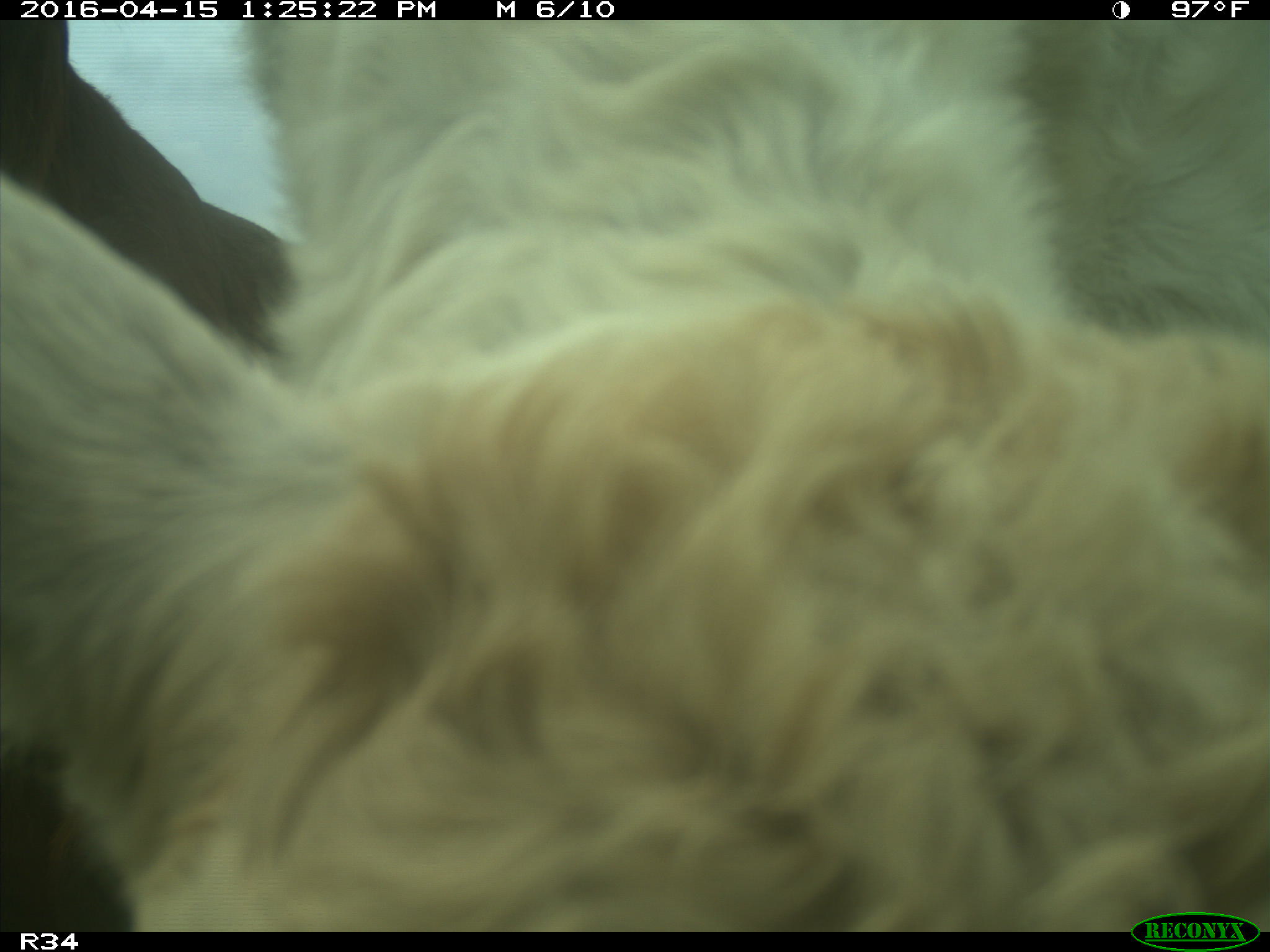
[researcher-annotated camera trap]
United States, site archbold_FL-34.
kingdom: Animalia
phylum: Chordata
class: Mammalia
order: Artiodactyla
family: Bovidae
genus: Bos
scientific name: Bos taurus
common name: domestic cow